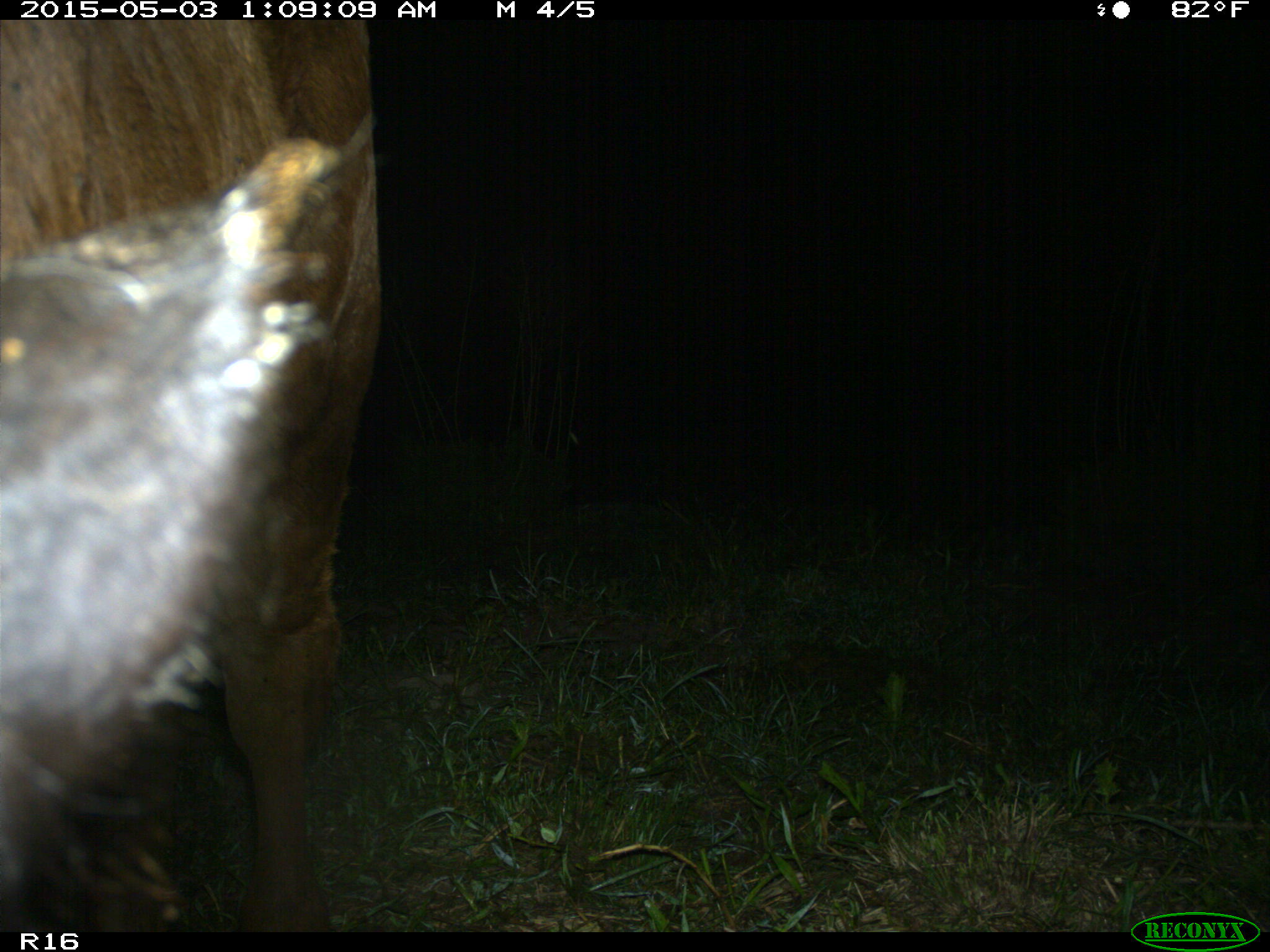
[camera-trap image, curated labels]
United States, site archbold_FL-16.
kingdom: Animalia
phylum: Chordata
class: Mammalia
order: Artiodactyla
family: Bovidae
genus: Bos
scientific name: Bos taurus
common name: domestic cow